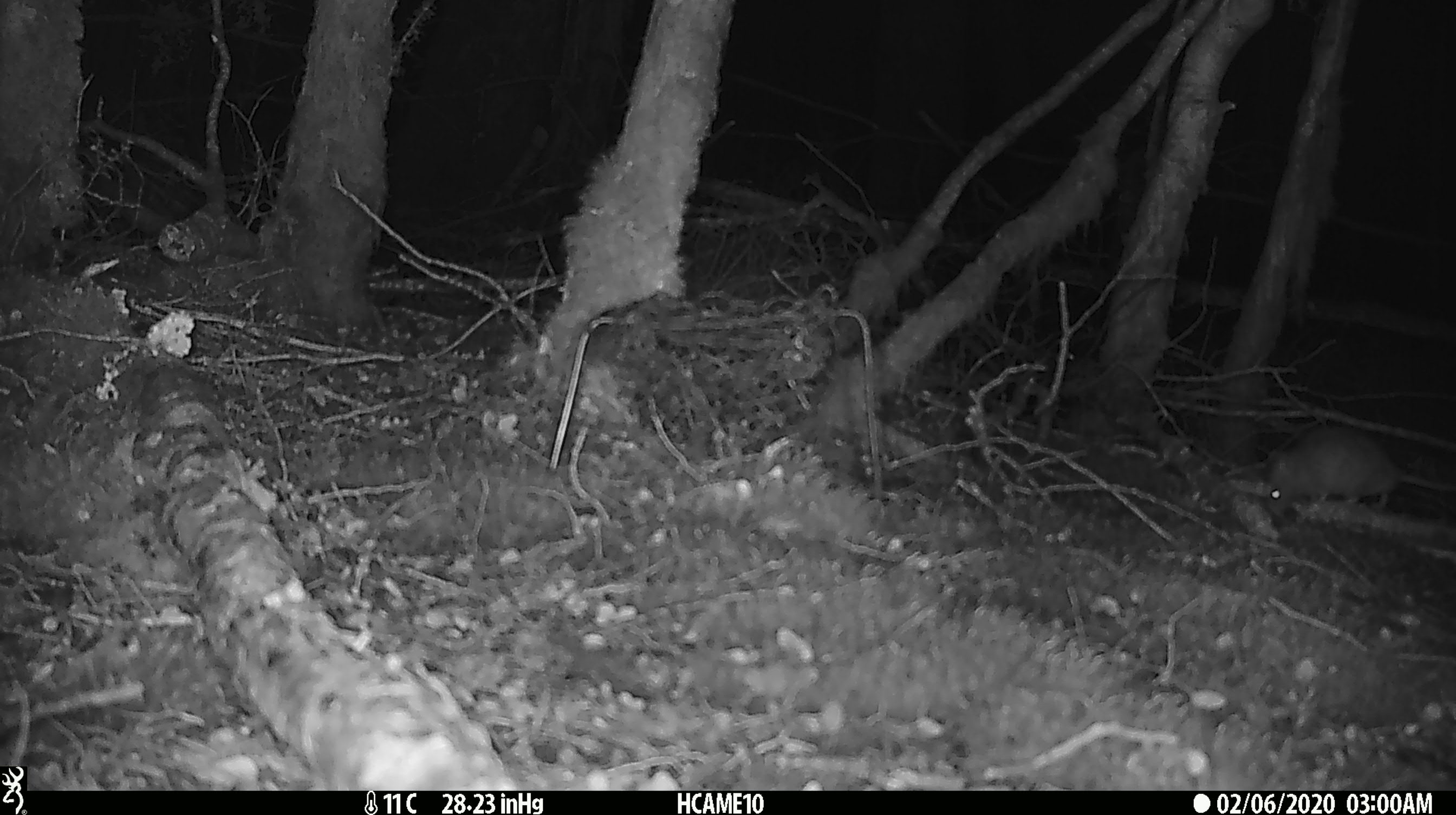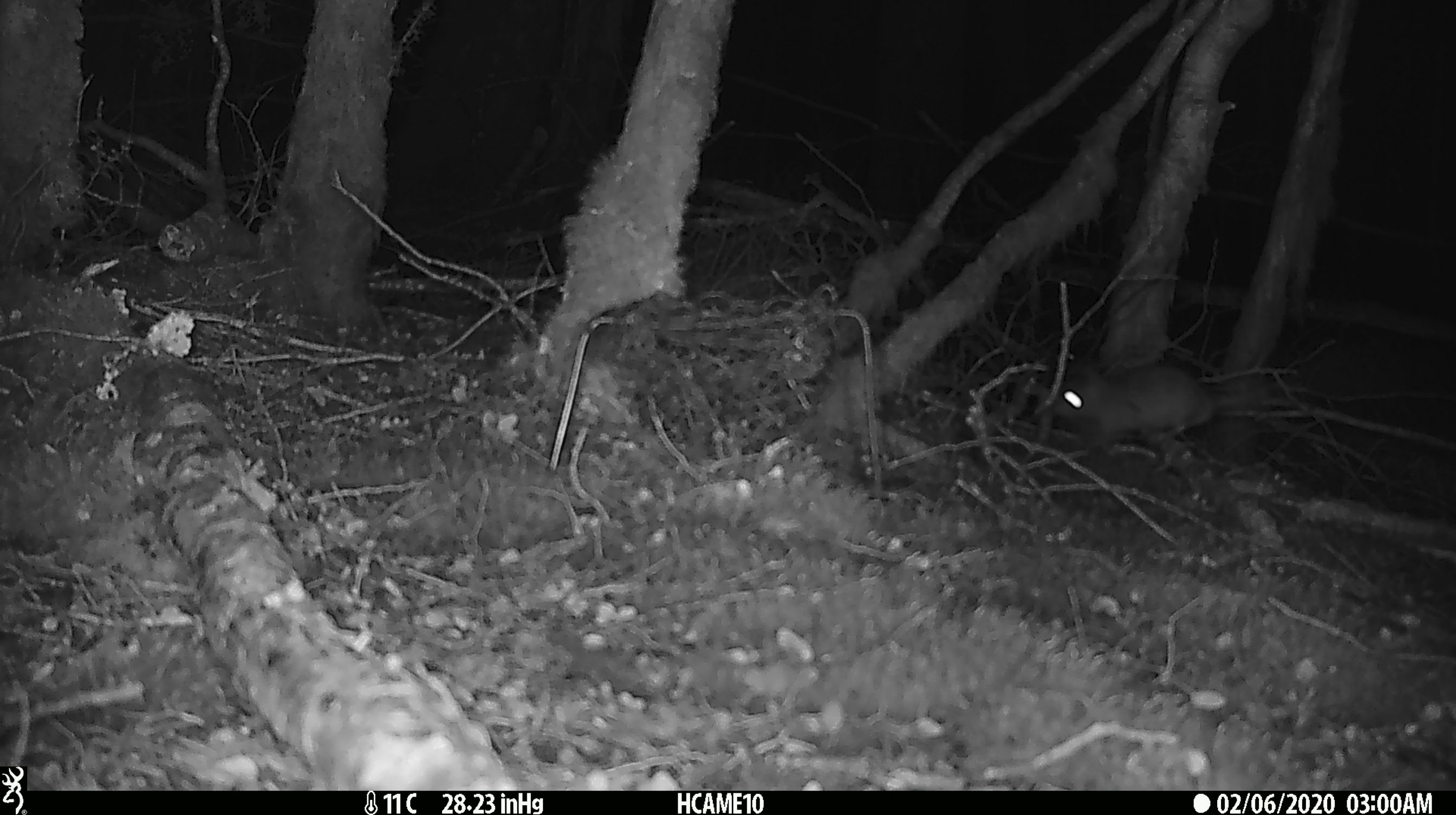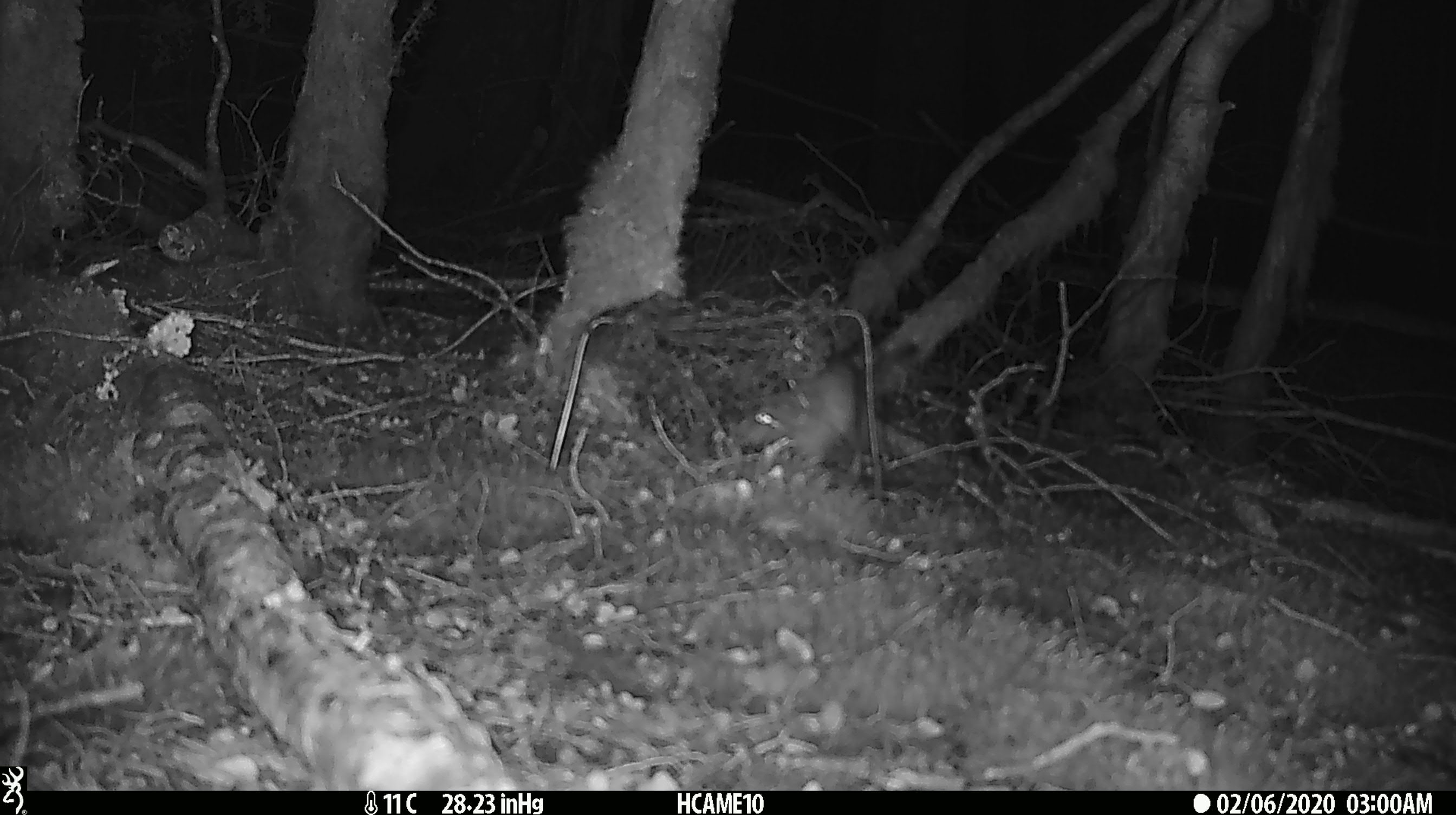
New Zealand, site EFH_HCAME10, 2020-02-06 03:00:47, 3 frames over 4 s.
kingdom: Animalia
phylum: Chordata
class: Mammalia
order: Rodentia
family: Muridae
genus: Rattus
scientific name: Rattus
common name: rat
Rat (Rattus).